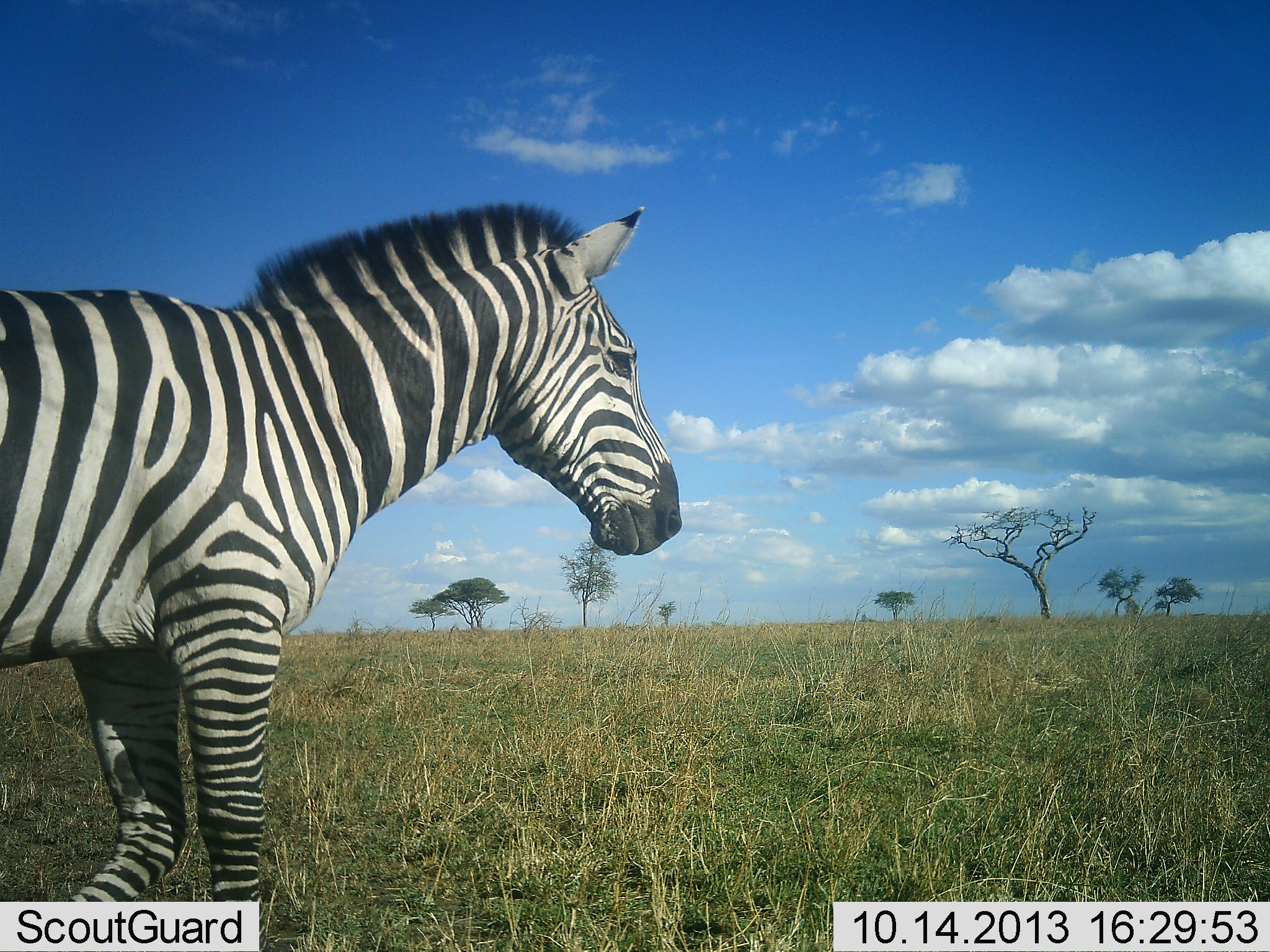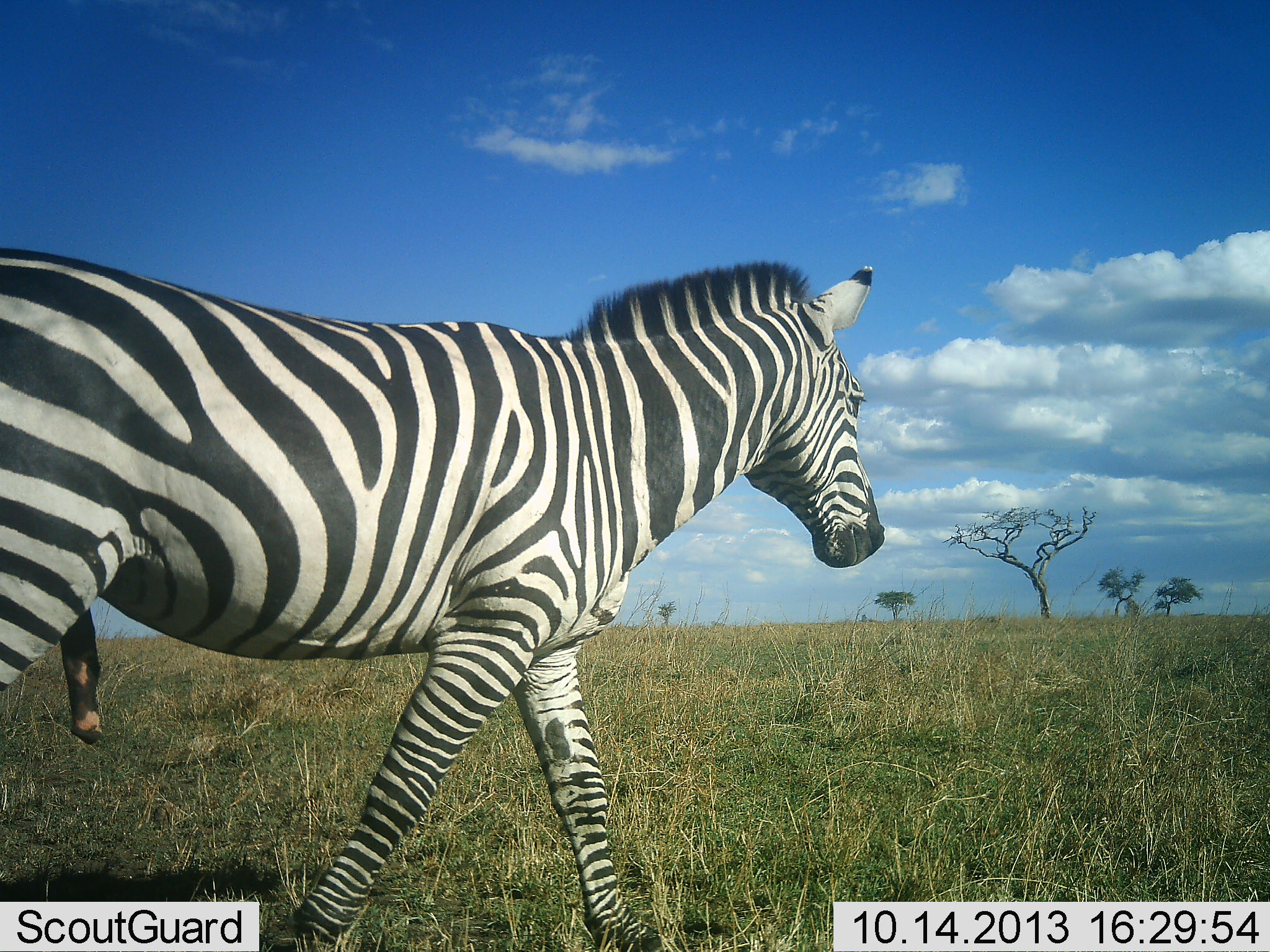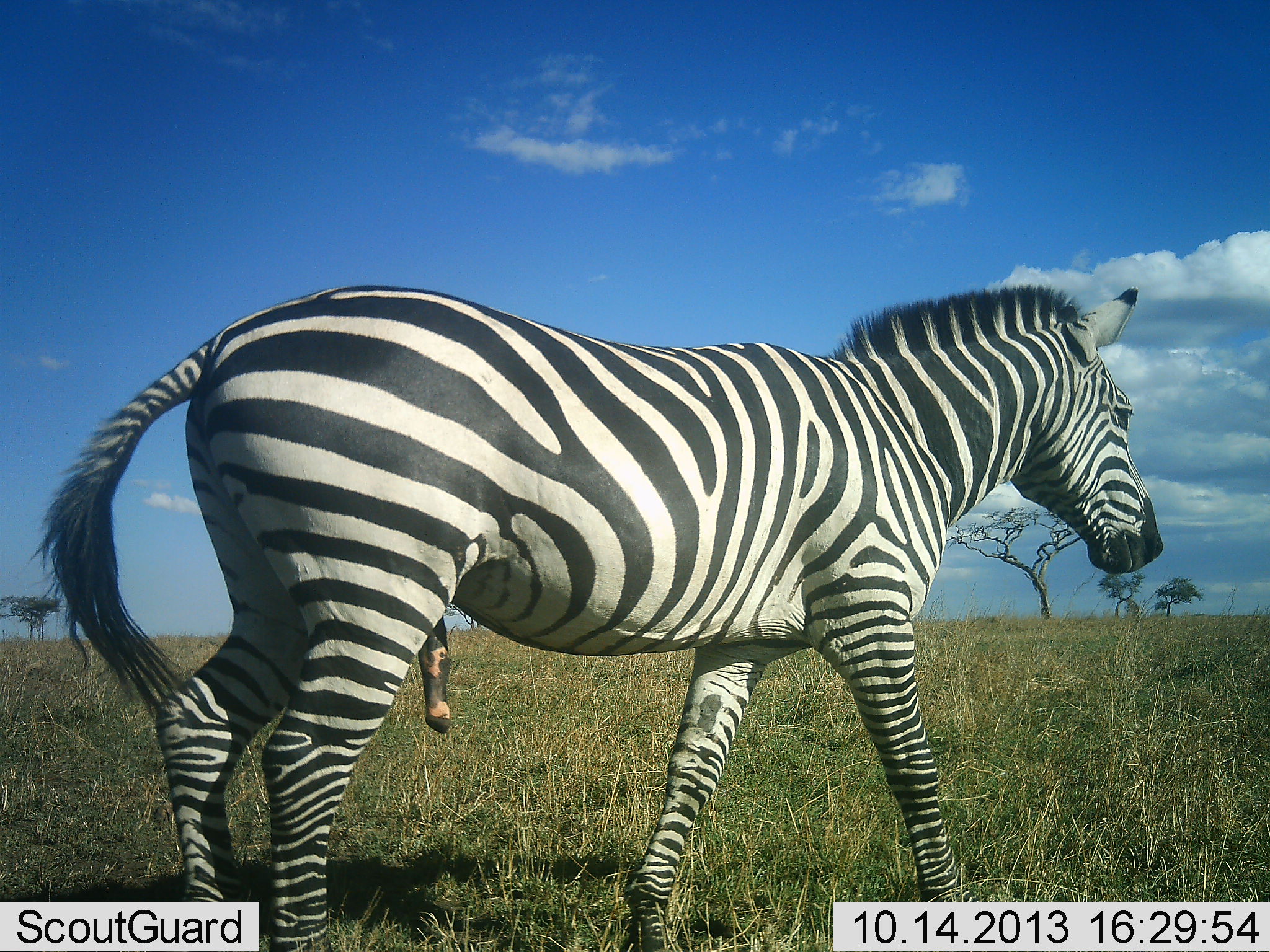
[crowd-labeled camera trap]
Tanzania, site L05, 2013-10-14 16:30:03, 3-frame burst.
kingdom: Animalia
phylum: Chordata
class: Mammalia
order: Perissodactyla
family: Equidae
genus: Equus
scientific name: Equus quagga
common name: plains zebra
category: zebra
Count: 1.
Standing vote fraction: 7%.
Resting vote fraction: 0%.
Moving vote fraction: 95%.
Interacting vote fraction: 2%.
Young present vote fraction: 0%.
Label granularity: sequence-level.